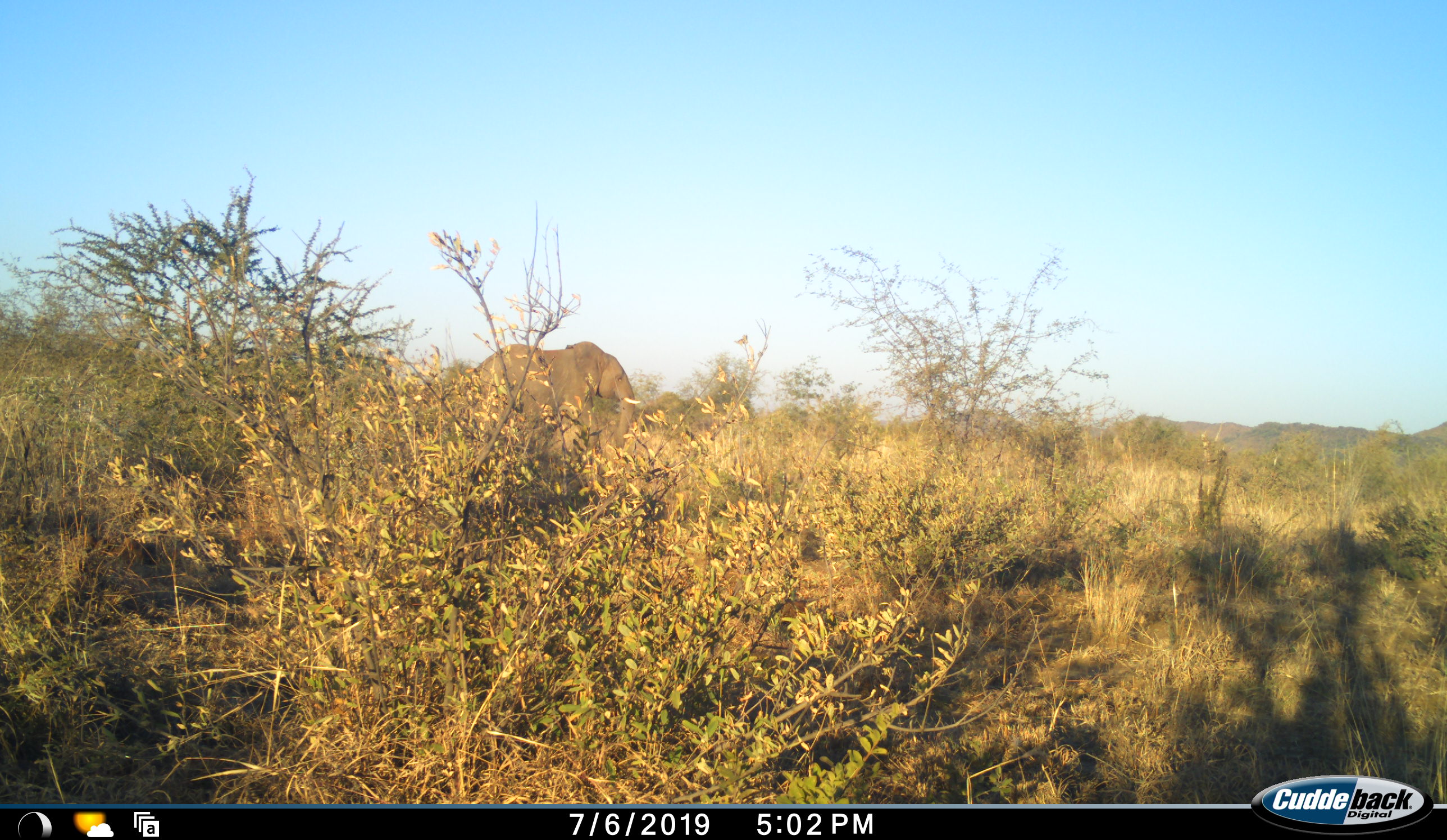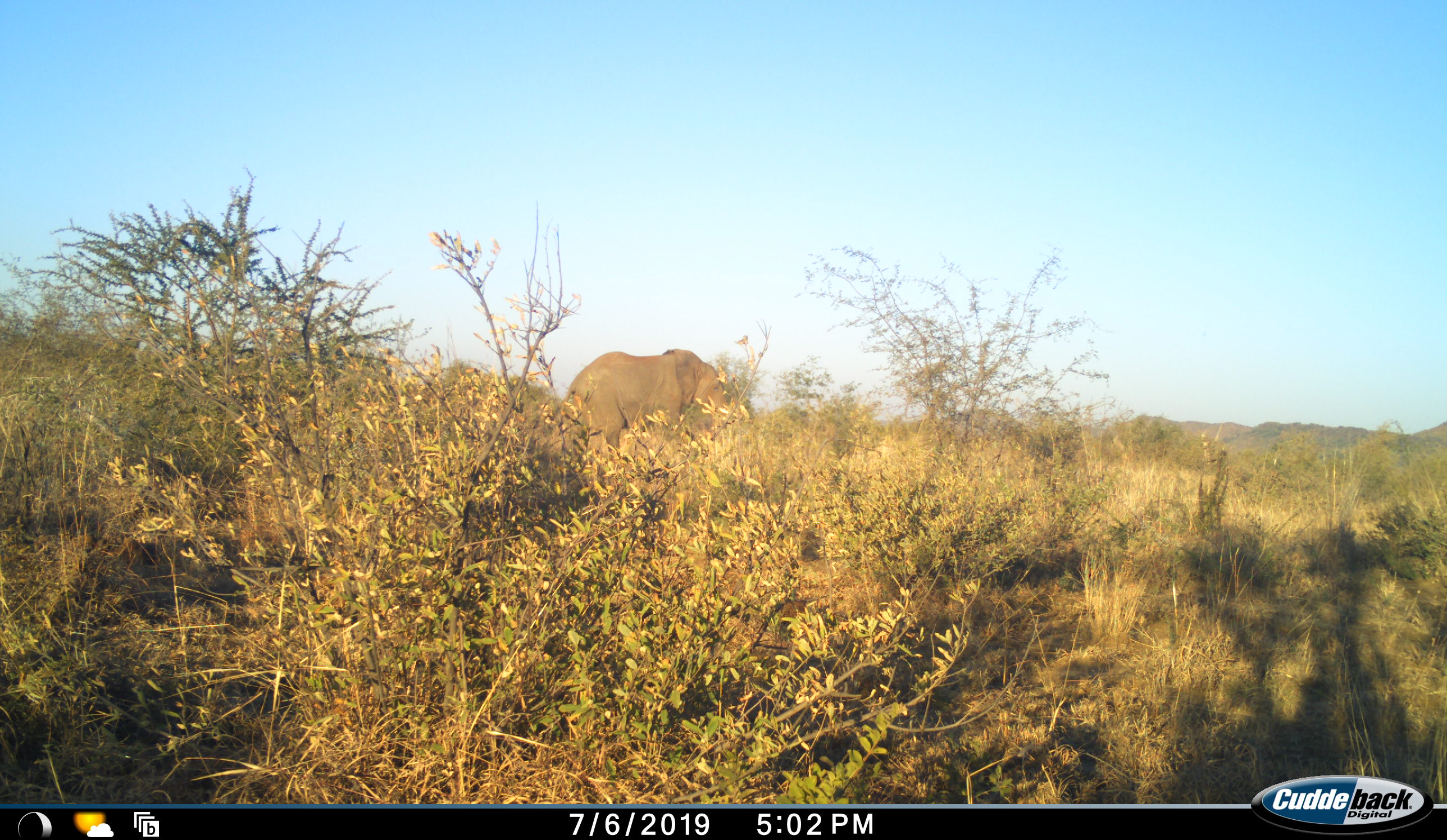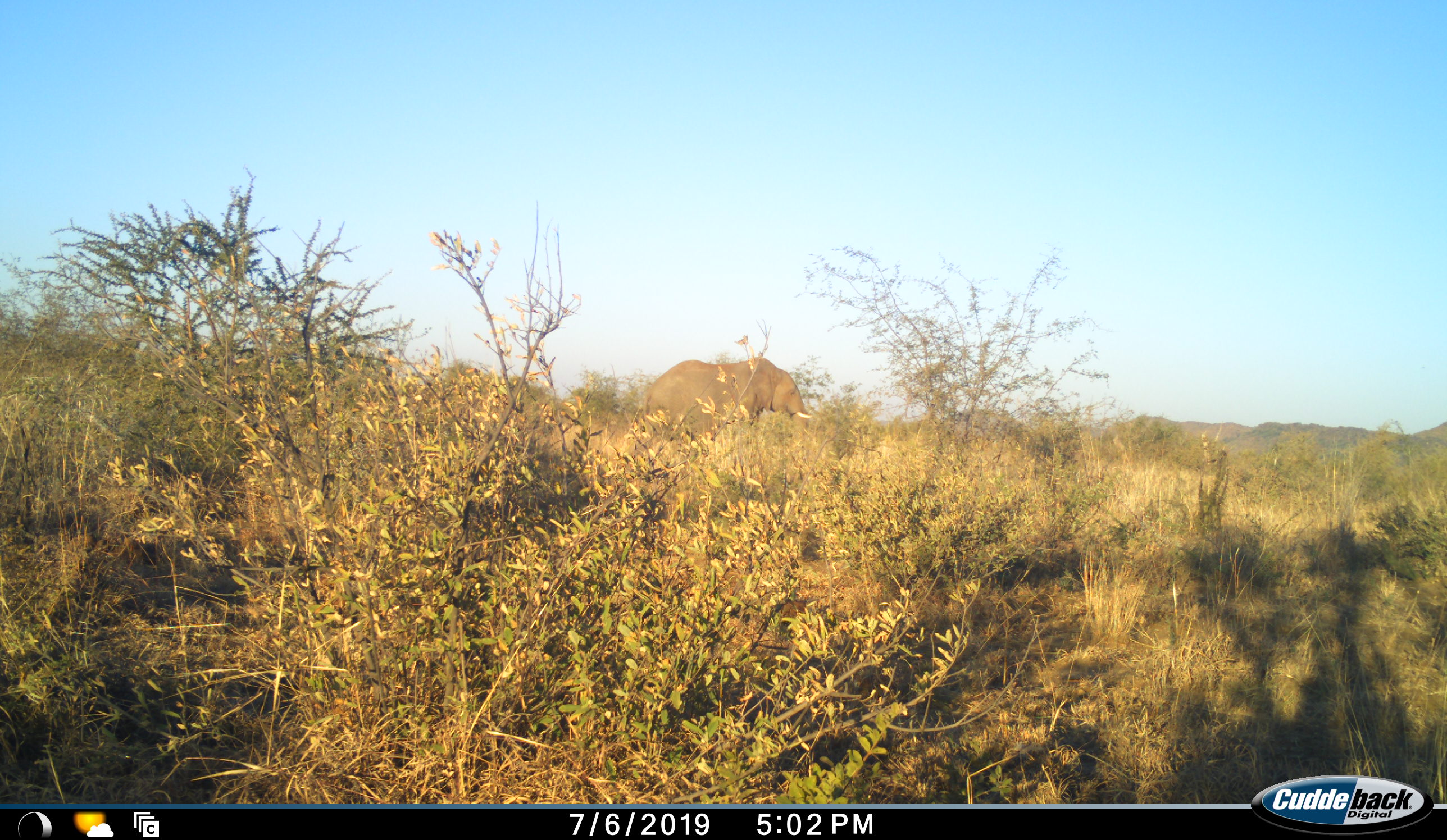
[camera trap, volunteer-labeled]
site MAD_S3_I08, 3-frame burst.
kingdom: Animalia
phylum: Chordata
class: Mammalia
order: Proboscidea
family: Elephantidae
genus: Loxodonta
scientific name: Loxodonta africana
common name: african bush elephant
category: elephant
Elephant (african bush elephant) (Loxodonta africana), count 1. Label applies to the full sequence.